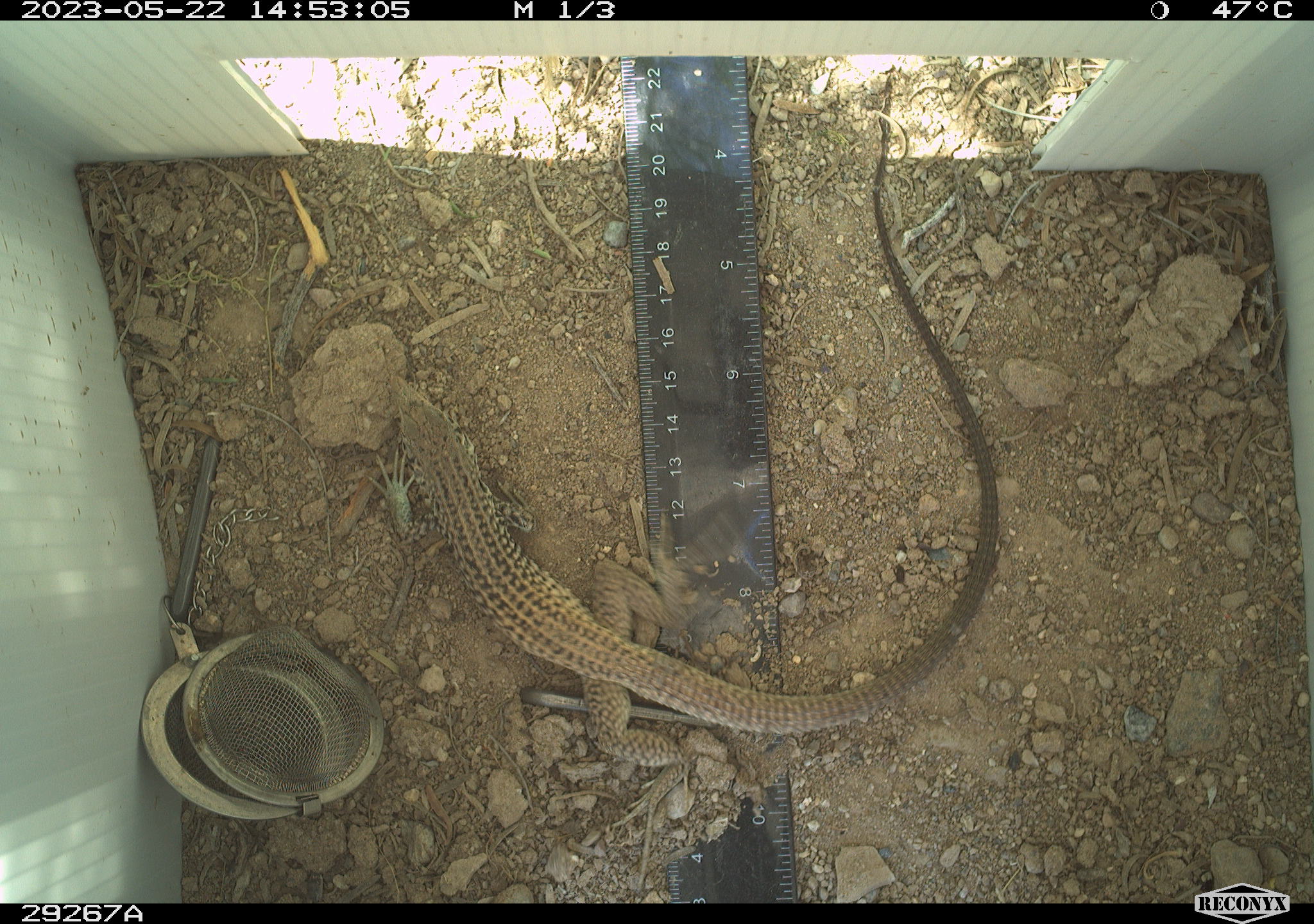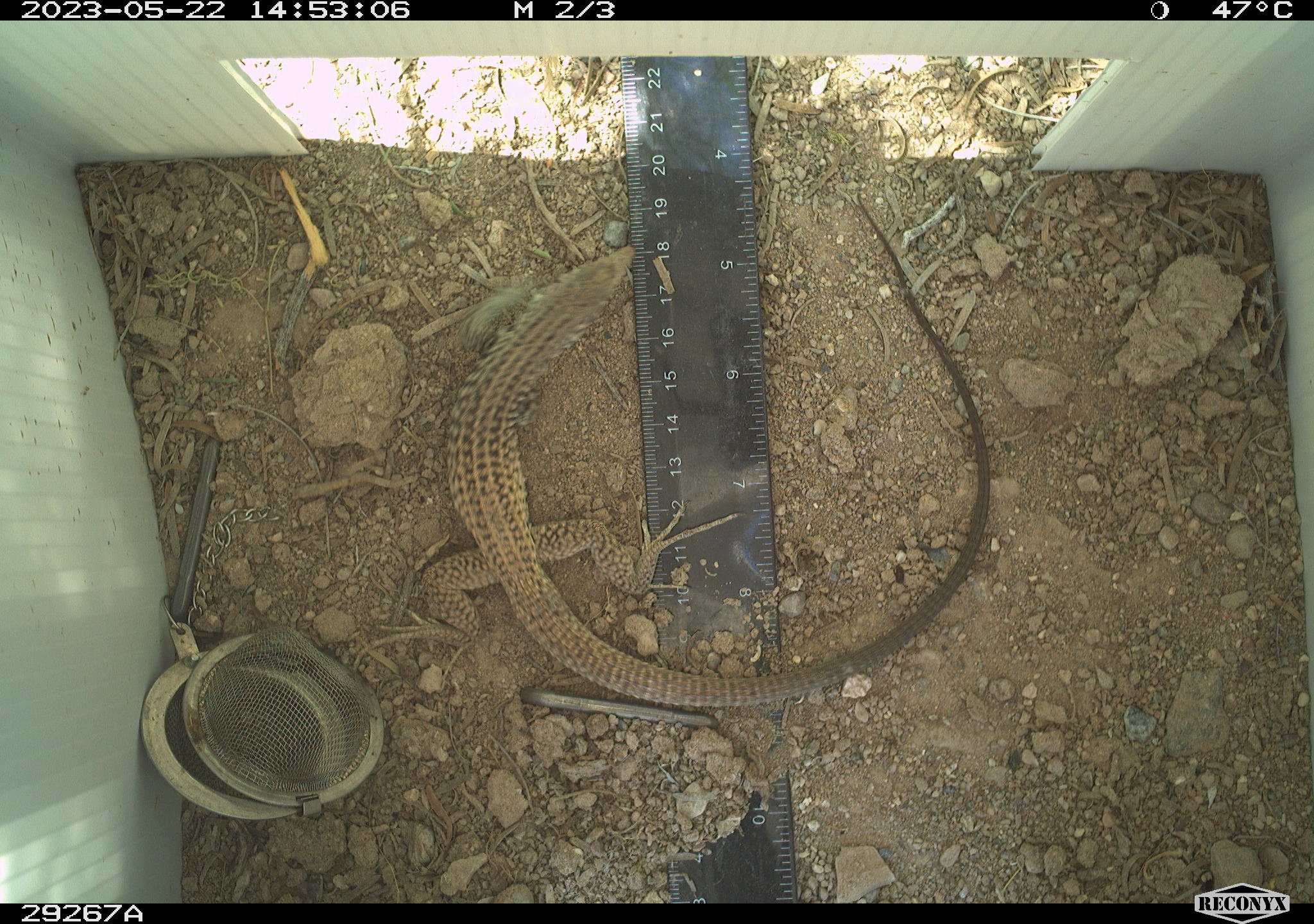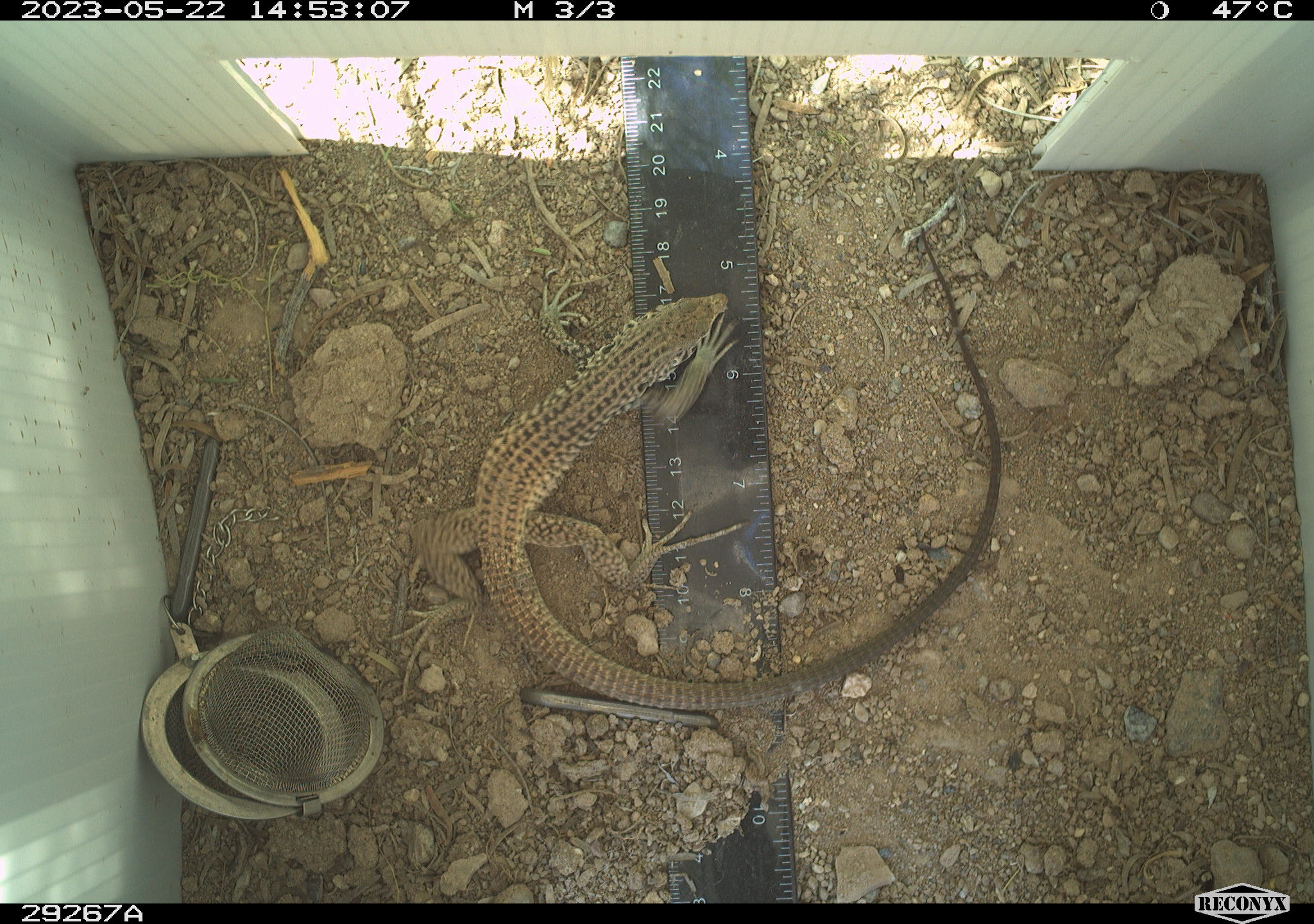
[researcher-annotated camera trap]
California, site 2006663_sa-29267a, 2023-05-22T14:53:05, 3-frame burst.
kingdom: Animalia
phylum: Chordata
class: Reptilia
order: Squamata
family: Teiidae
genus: Aspidoscelis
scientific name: Aspidoscelis tigris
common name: western whiptail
Western whiptail (Aspidoscelis tigris).